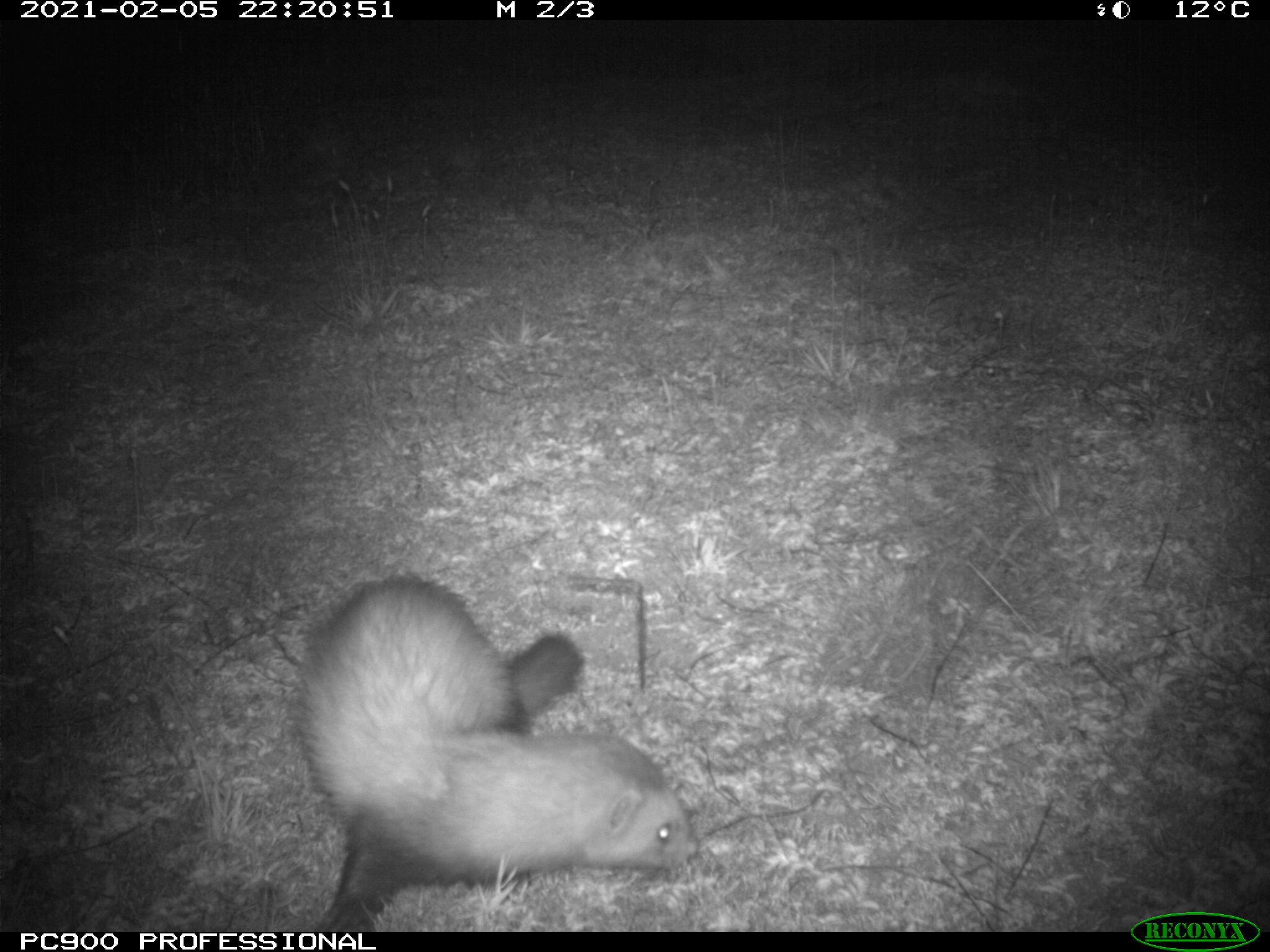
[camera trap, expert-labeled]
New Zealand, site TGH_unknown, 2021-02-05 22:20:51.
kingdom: Animalia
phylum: Chordata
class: Mammalia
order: Carnivora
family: Mustelidae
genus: Mustela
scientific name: Mustela furo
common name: ferret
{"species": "ferret (Mustela furo)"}